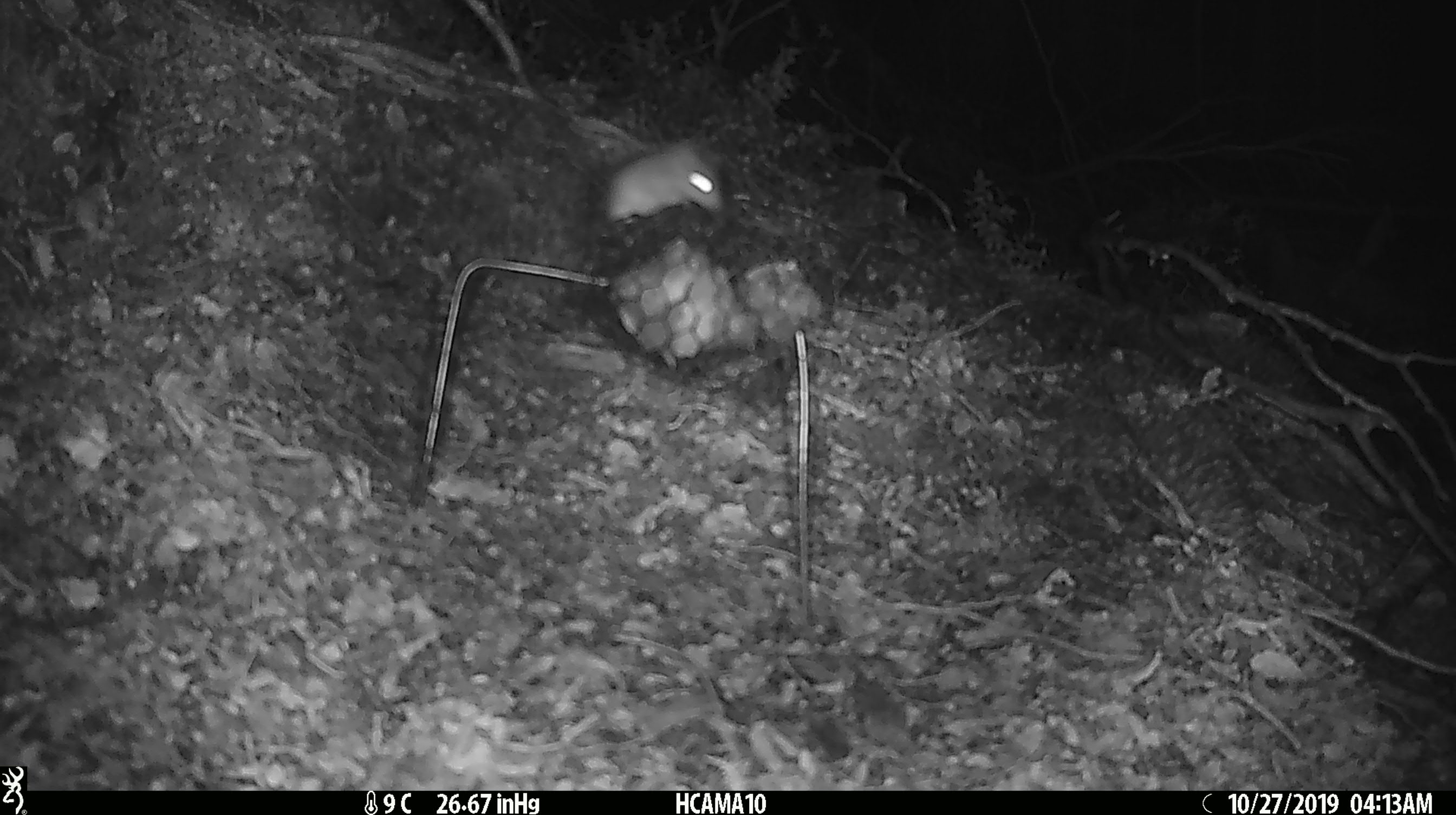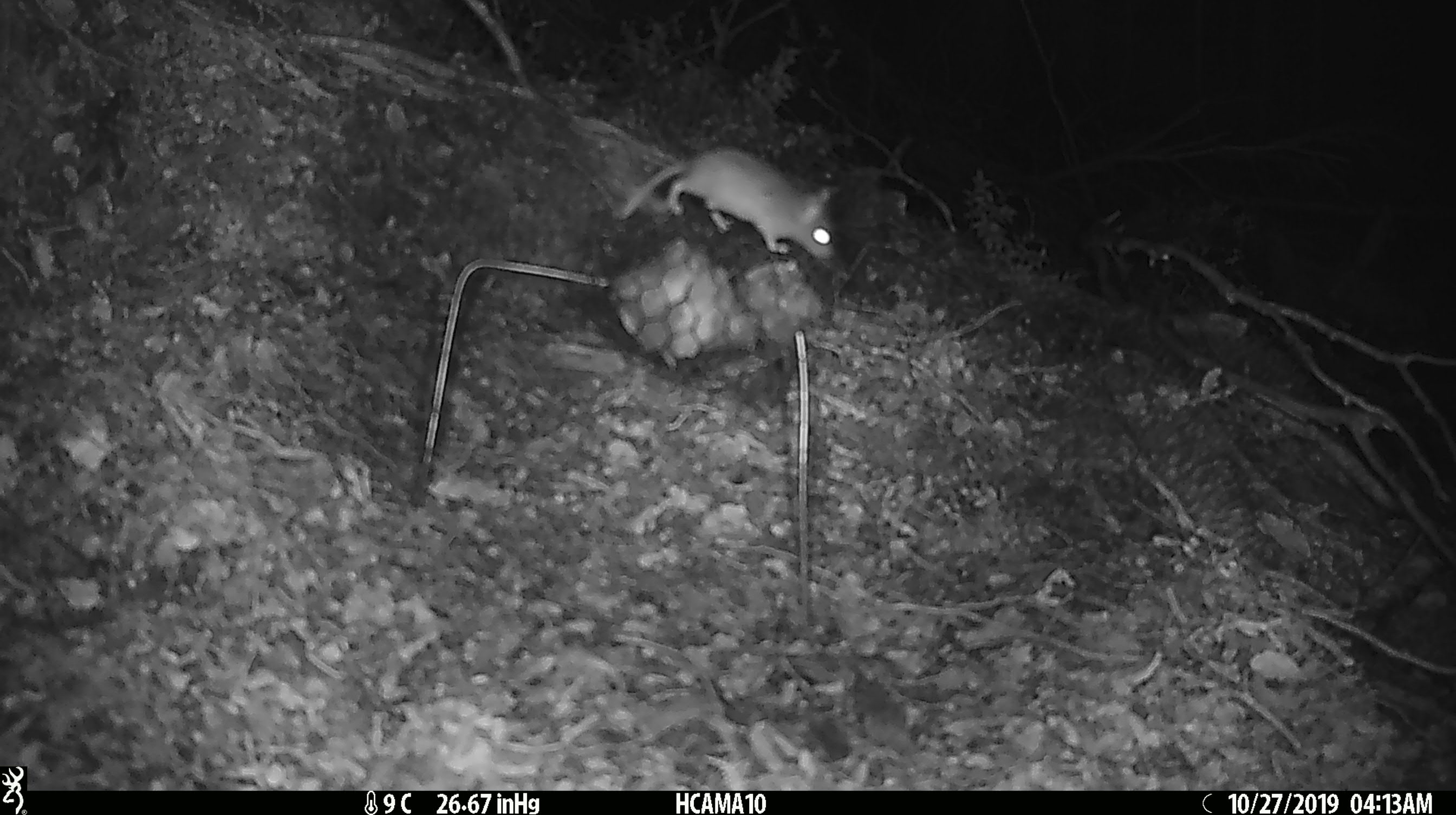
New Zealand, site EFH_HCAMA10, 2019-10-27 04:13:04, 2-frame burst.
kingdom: Animalia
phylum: Chordata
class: Mammalia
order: Rodentia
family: Muridae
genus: Mus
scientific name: Mus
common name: mouse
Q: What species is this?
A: Mouse (Mus).